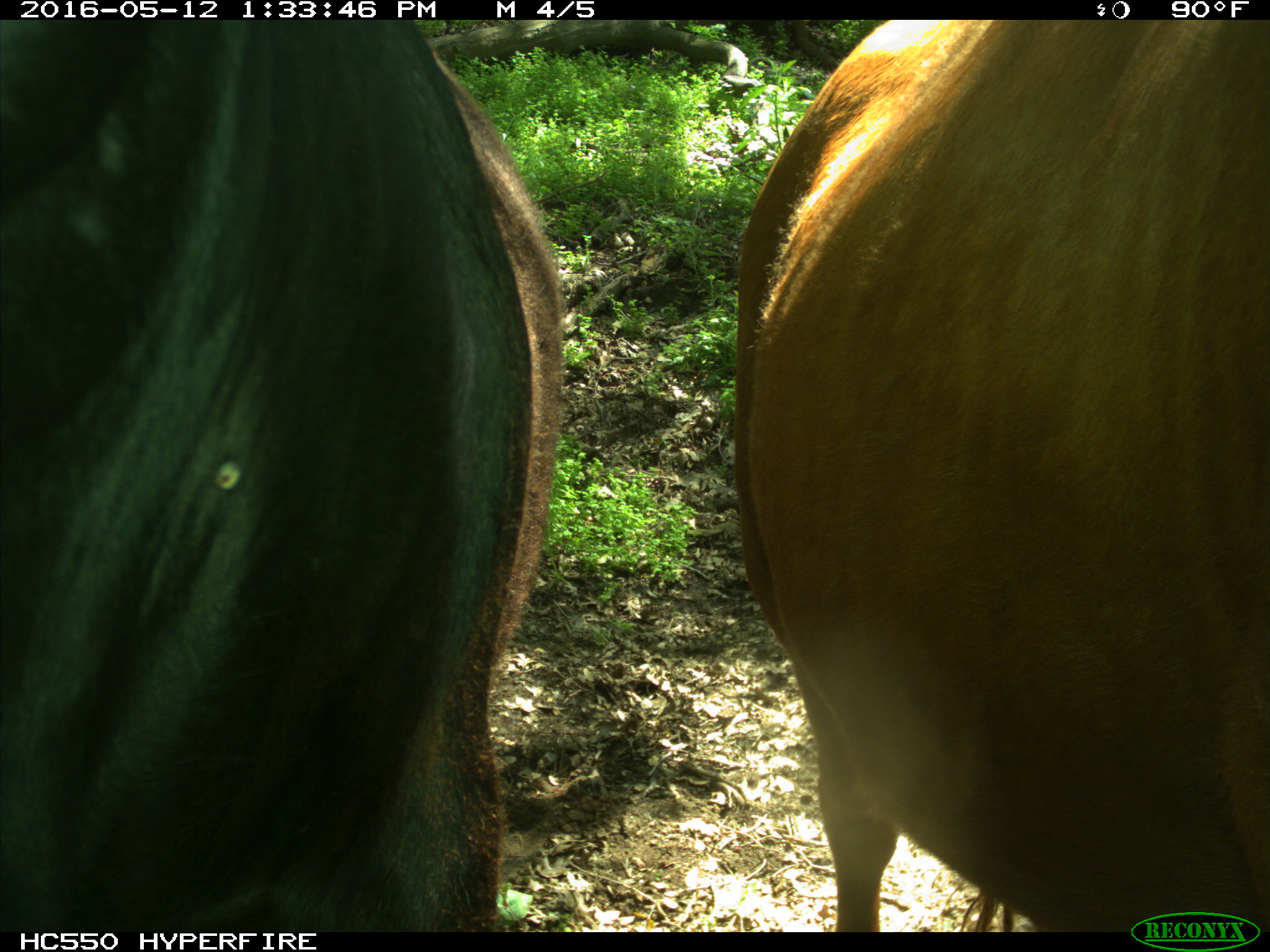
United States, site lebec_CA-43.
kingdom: Animalia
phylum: Chordata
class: Mammalia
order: Artiodactyla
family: Bovidae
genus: Bos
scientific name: Bos taurus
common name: domestic cow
Bos taurus (domestic cow).